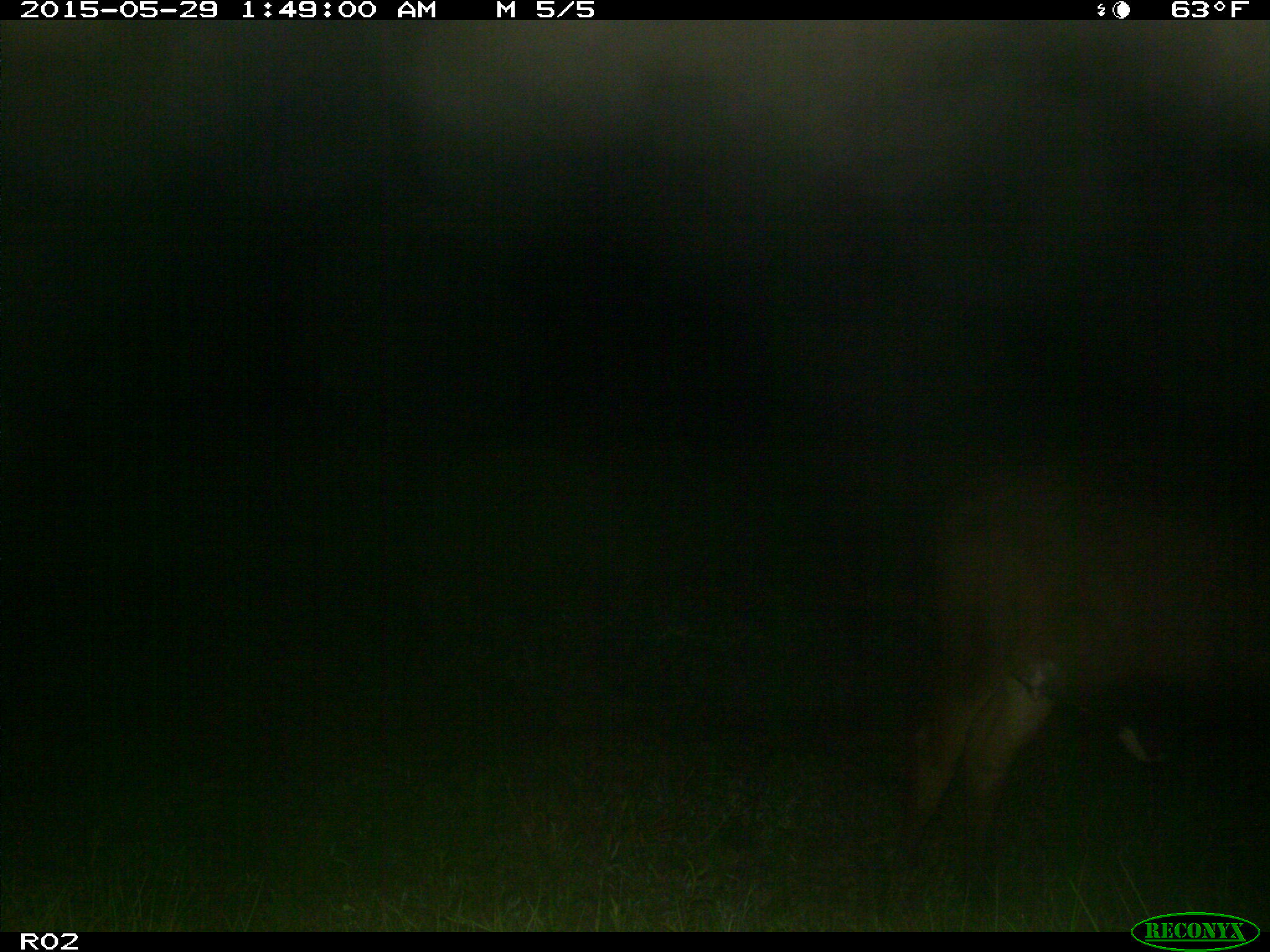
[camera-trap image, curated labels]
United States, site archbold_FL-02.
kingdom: Animalia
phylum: Chordata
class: Mammalia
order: Artiodactyla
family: Bovidae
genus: Bos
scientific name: Bos taurus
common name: domestic cow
Bos taurus (domestic cow).